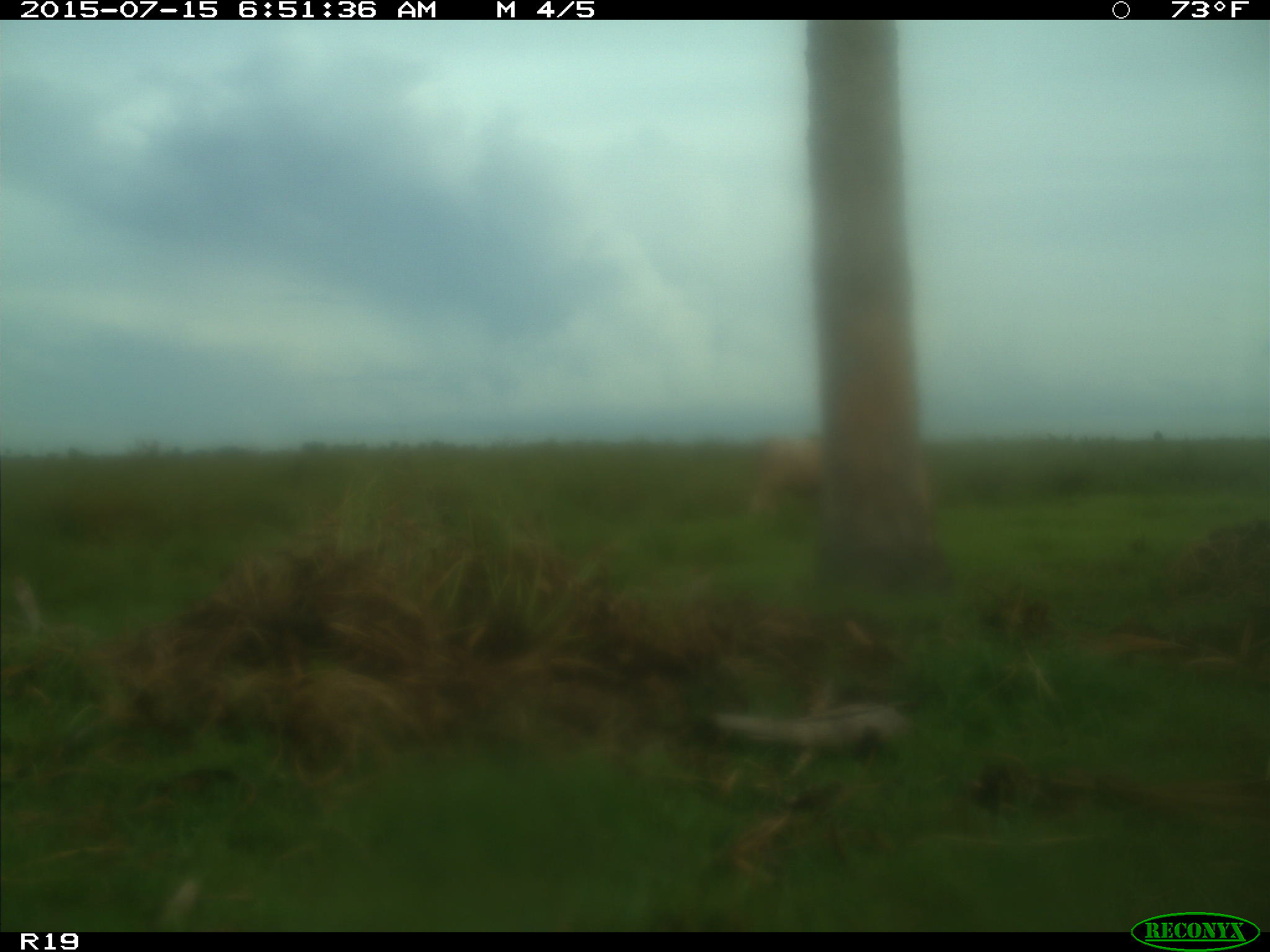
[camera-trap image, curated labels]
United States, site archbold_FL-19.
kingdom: Animalia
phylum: Chordata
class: Mammalia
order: Artiodactyla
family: Bovidae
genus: Bos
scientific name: Bos taurus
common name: domestic cow